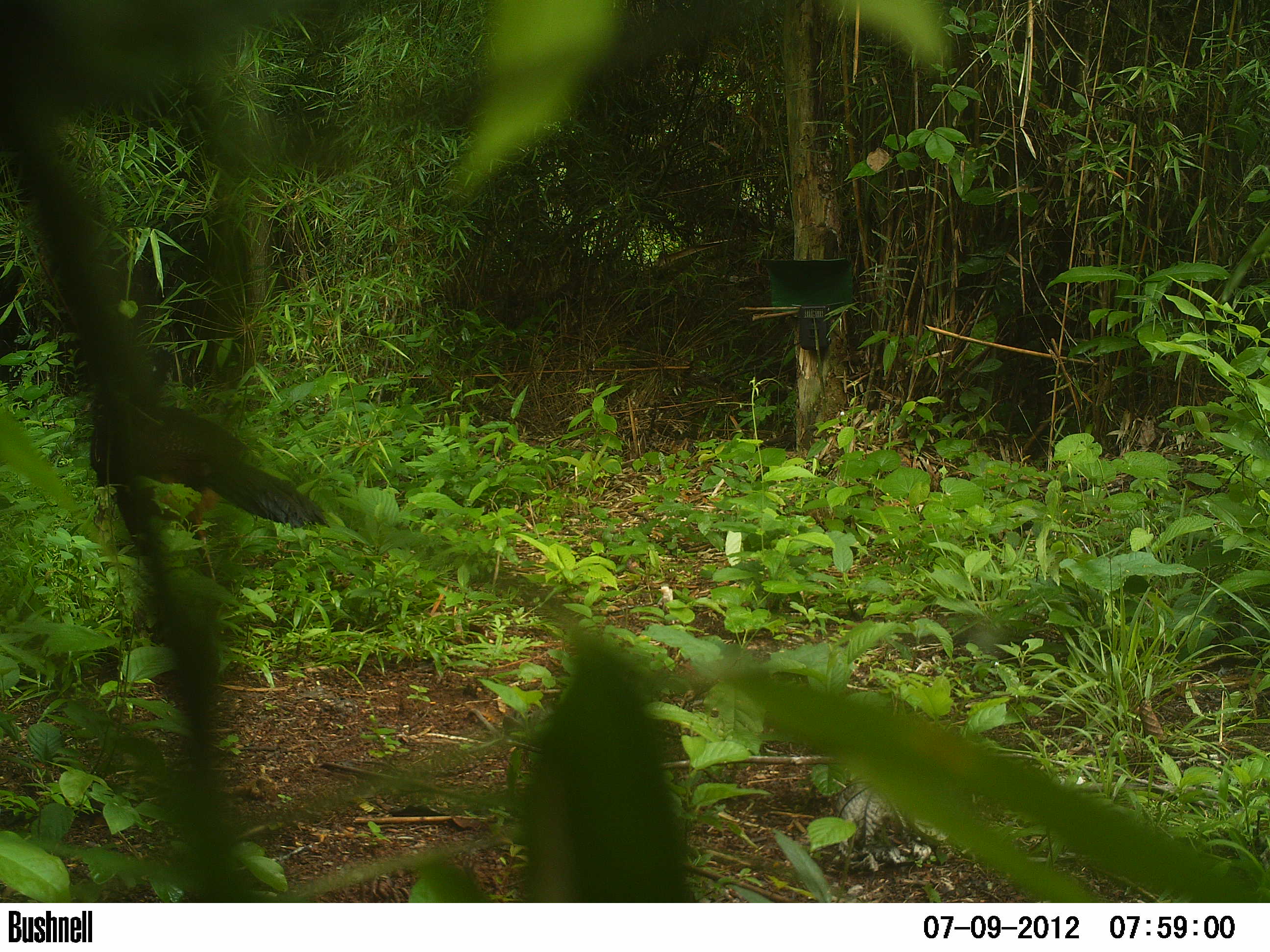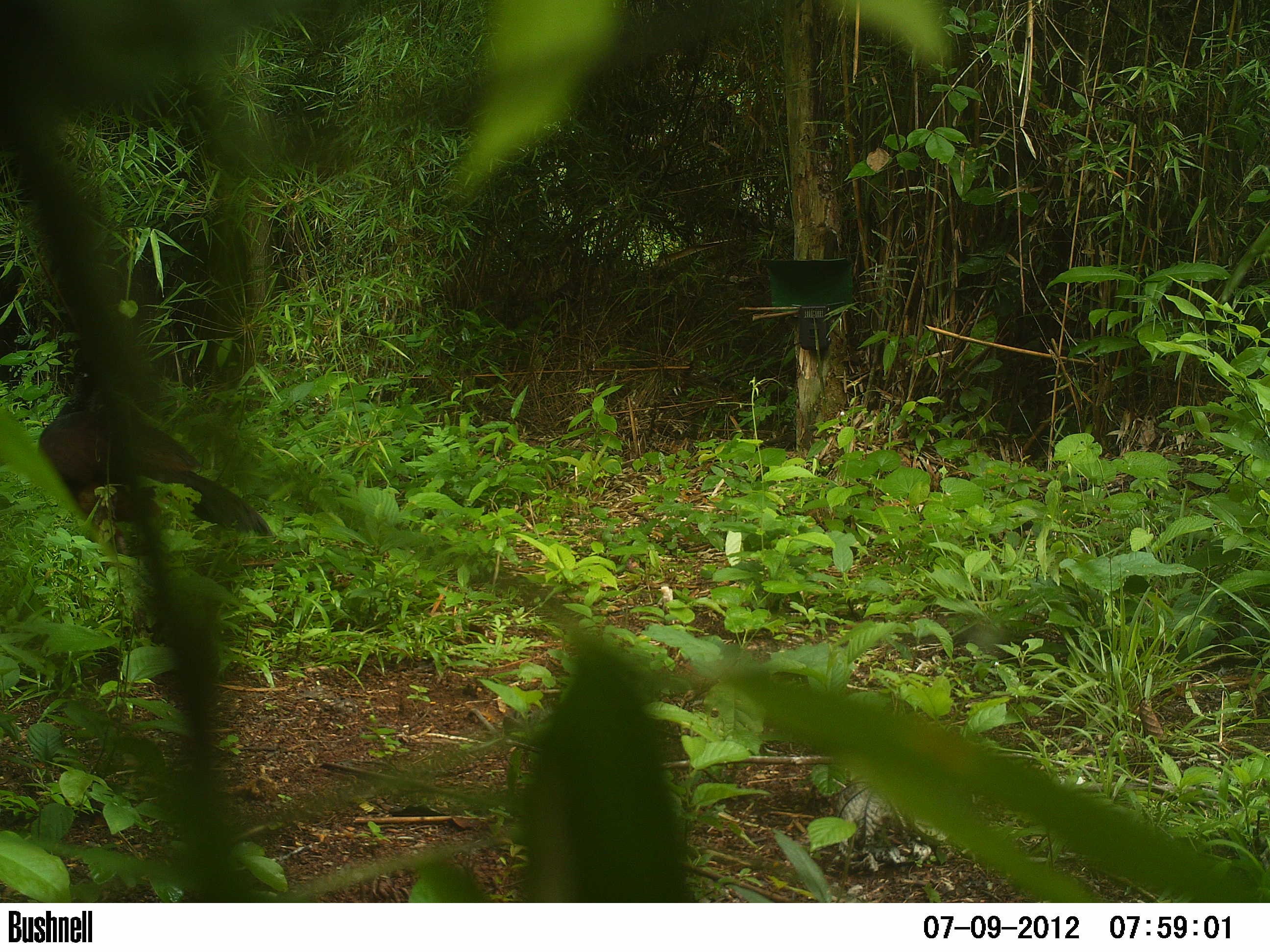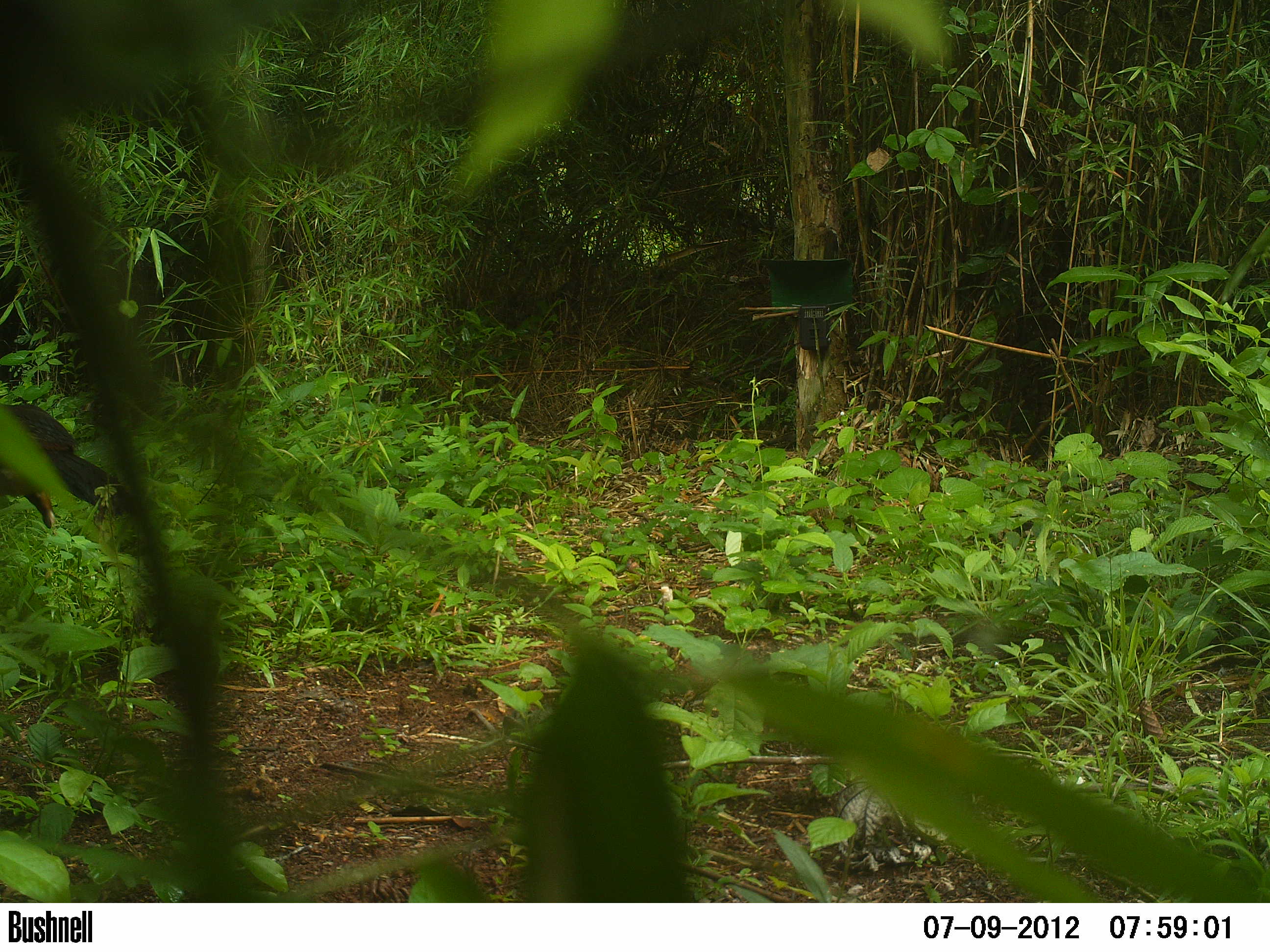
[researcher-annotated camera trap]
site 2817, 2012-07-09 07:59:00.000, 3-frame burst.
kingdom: Animalia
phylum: Chordata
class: Aves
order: Galliformes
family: Cracidae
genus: Crax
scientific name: Crax rubra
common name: great curassow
Crax rubra (great curassow), count 1, age adult, sex female.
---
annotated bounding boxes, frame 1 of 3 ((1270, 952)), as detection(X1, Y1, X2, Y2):
crax rubra: detection(72, 345, 329, 620)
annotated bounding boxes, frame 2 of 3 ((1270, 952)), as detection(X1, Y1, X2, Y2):
crax rubra: detection(36, 343, 273, 555)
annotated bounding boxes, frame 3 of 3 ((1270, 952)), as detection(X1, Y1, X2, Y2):
crax rubra: detection(0, 403, 148, 536)